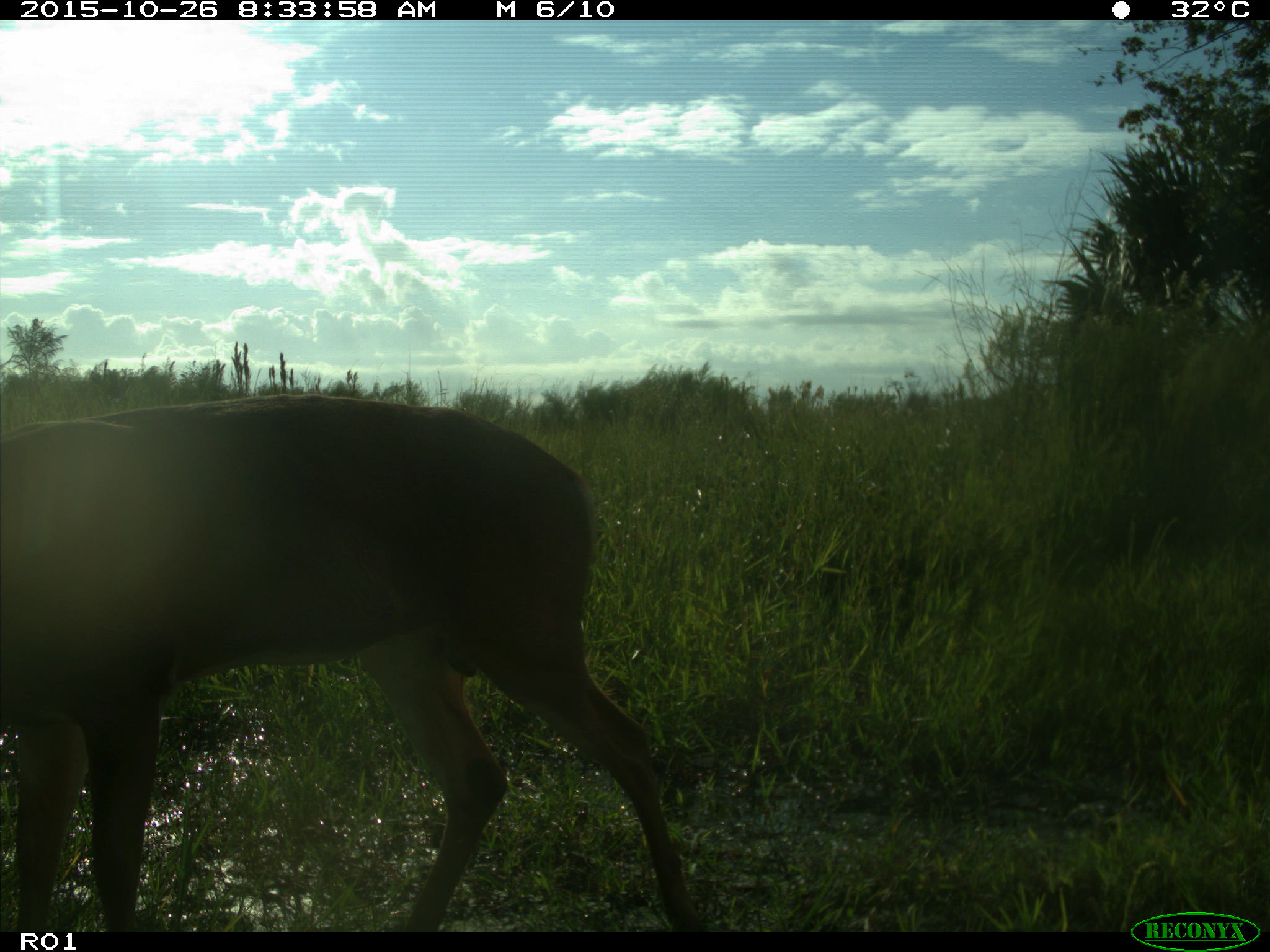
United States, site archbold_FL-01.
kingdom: Animalia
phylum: Chordata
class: Mammalia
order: Artiodactyla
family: Cervidae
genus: Odocoileus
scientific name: Odocoileus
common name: deer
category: unidentified deer